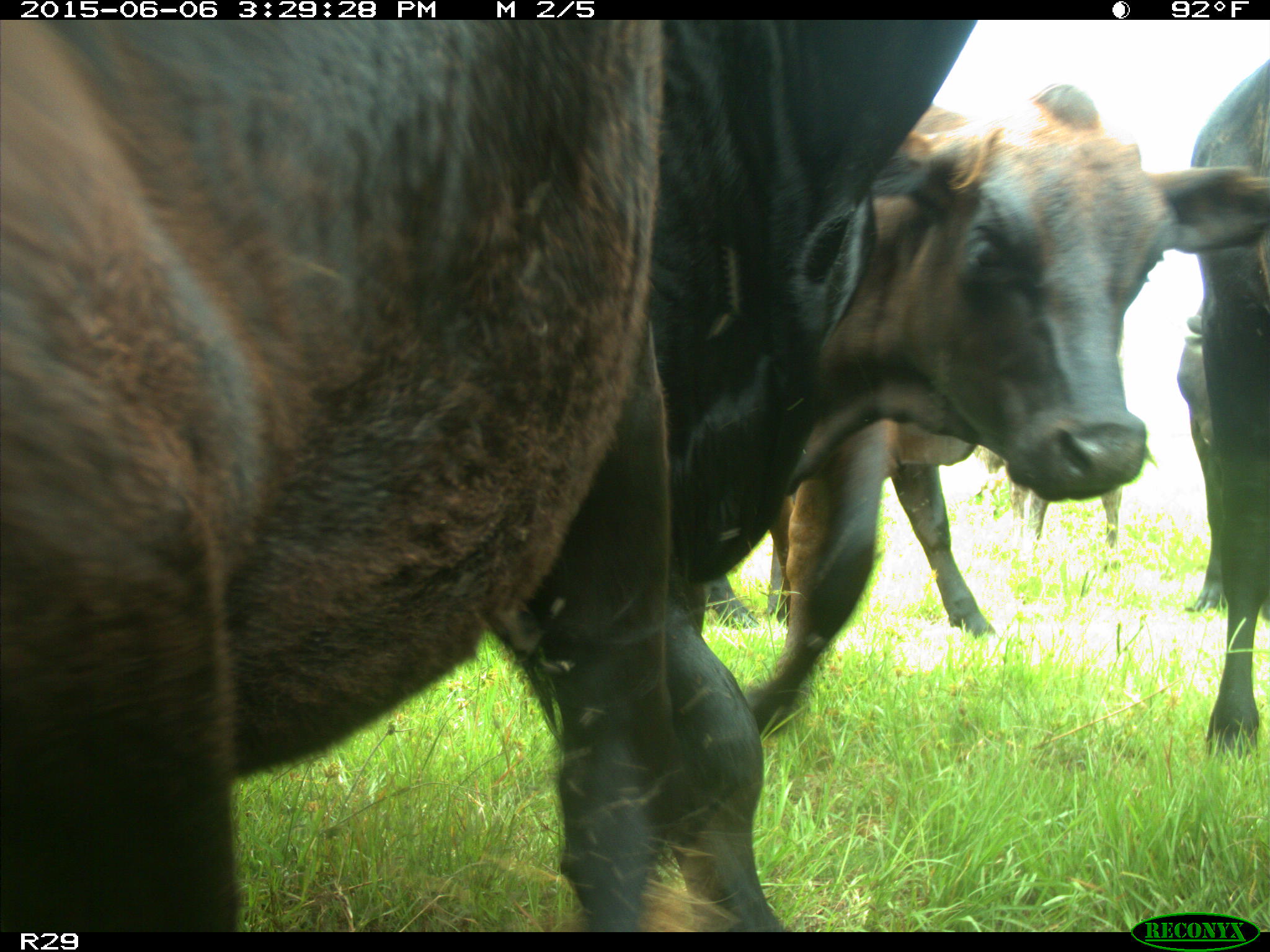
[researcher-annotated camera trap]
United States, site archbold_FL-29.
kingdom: Animalia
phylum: Chordata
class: Mammalia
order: Artiodactyla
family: Bovidae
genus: Bos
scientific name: Bos taurus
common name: domestic cow